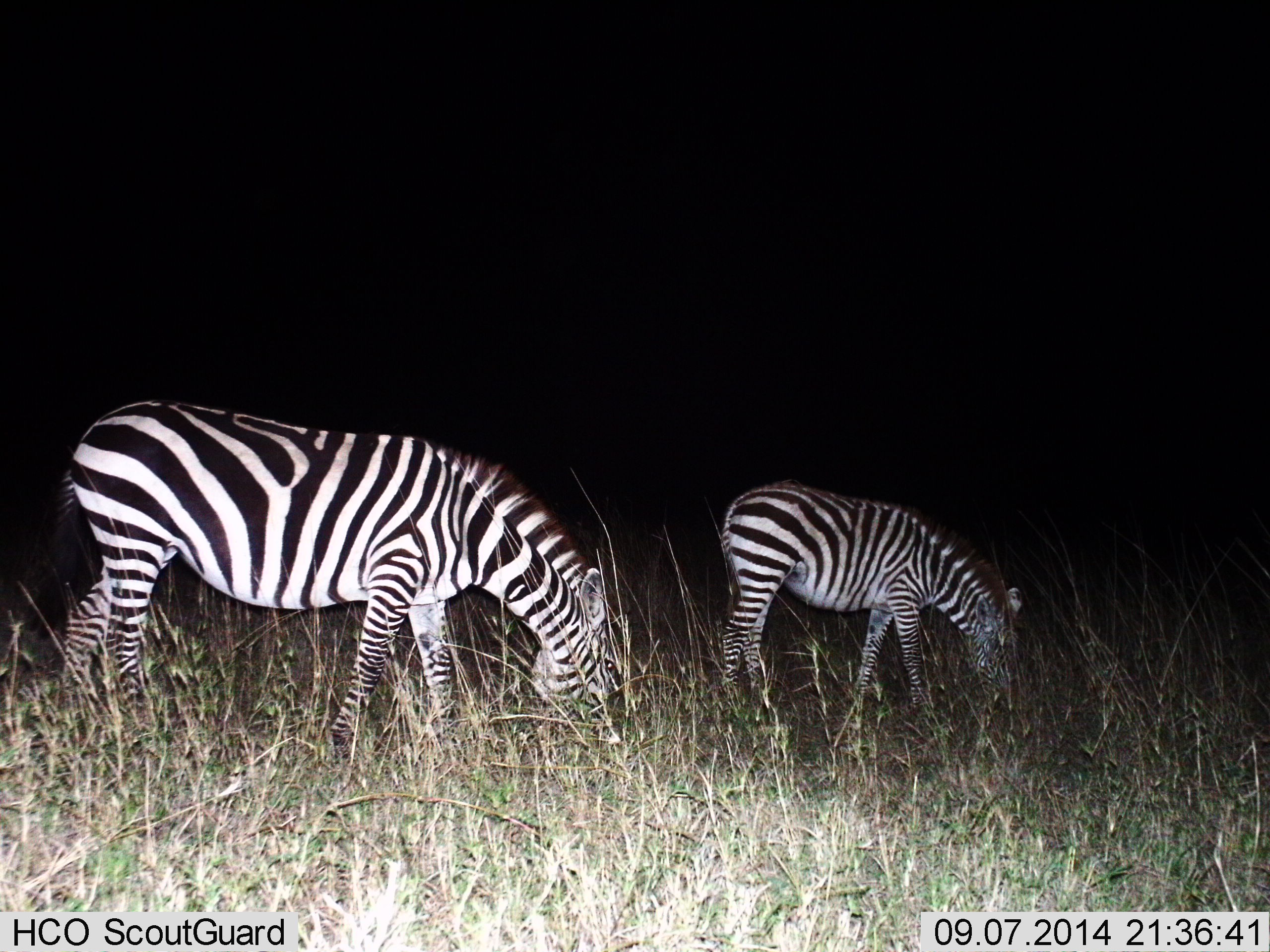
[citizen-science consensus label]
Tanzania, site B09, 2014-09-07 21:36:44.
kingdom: Animalia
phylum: Chordata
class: Mammalia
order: Perissodactyla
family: Equidae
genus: Equus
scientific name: Equus quagga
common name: plains zebra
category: zebra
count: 2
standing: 10%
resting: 0%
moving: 0%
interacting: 0%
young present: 40%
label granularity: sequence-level